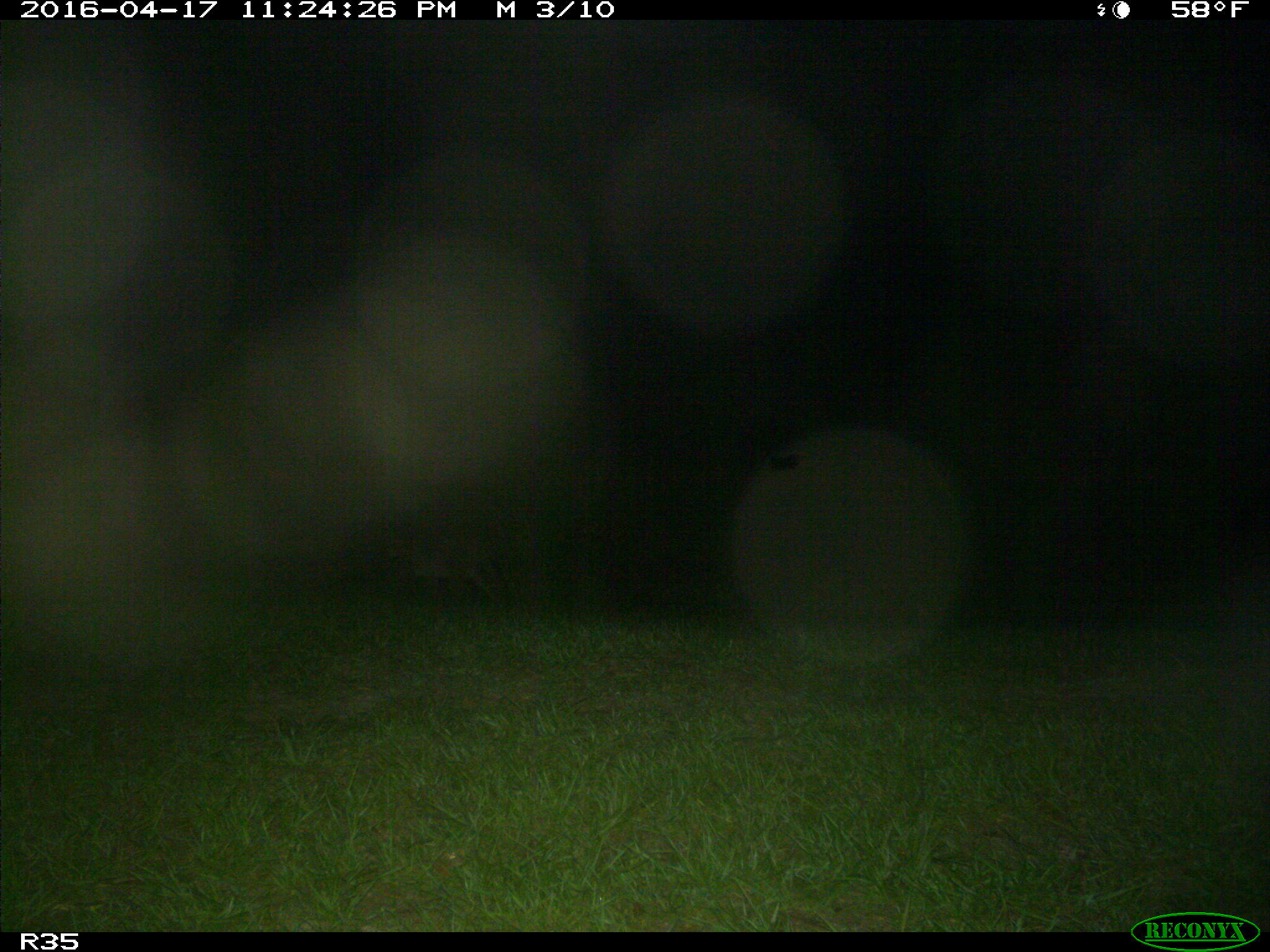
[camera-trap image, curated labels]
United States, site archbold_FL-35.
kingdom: Animalia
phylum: Chordata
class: Mammalia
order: Carnivora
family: Felidae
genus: Lynx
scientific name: Lynx rufus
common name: bobcat